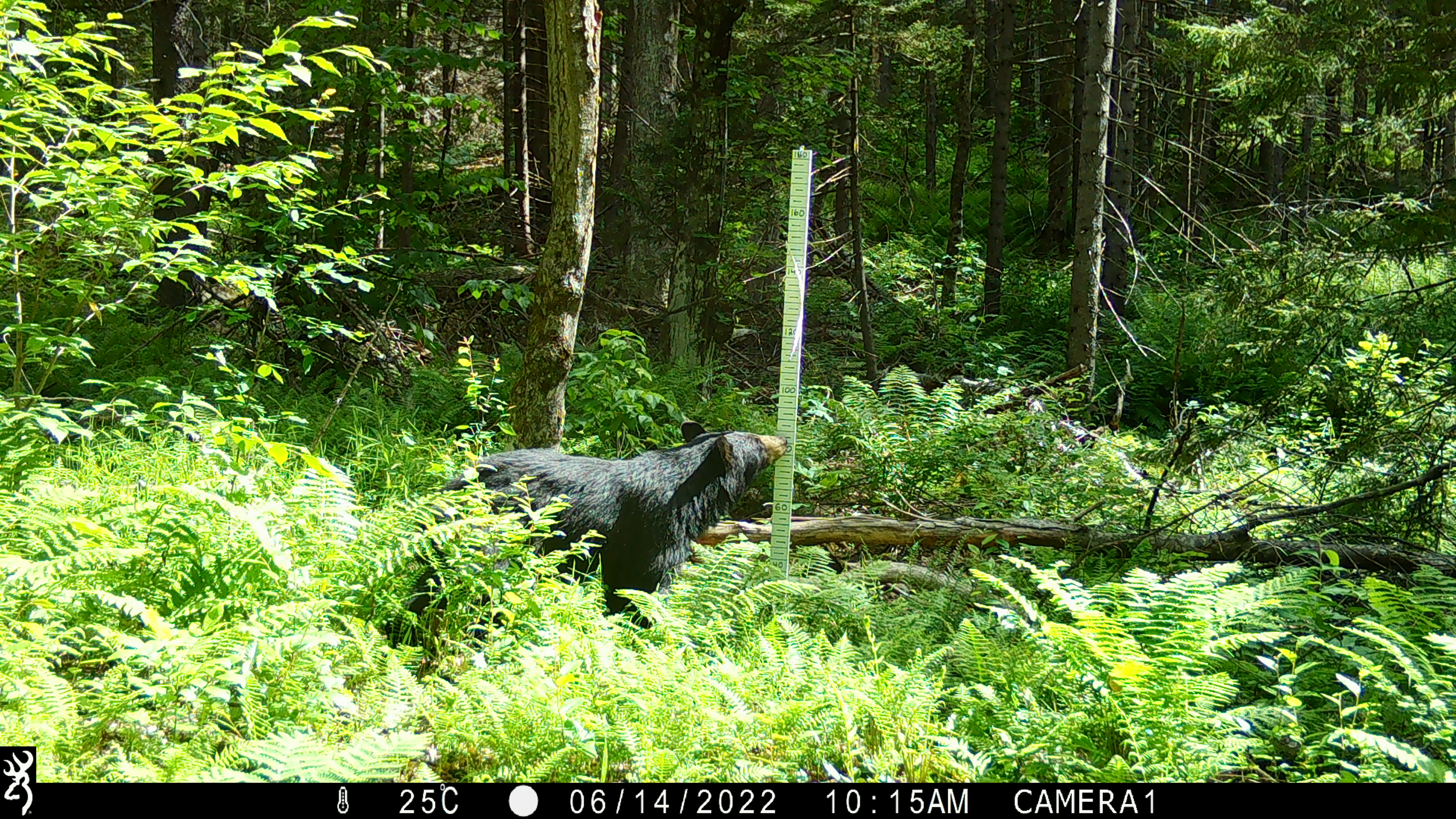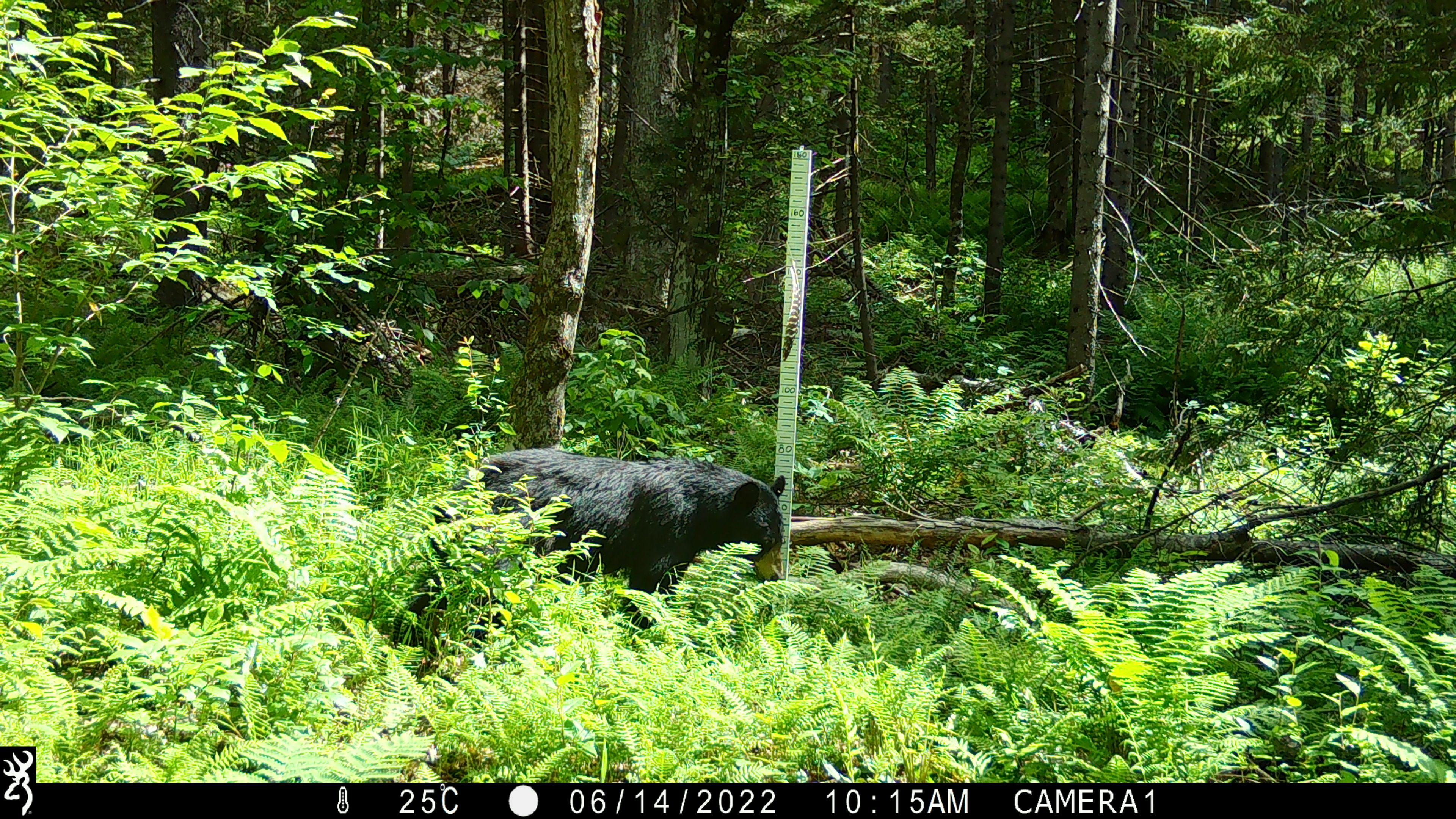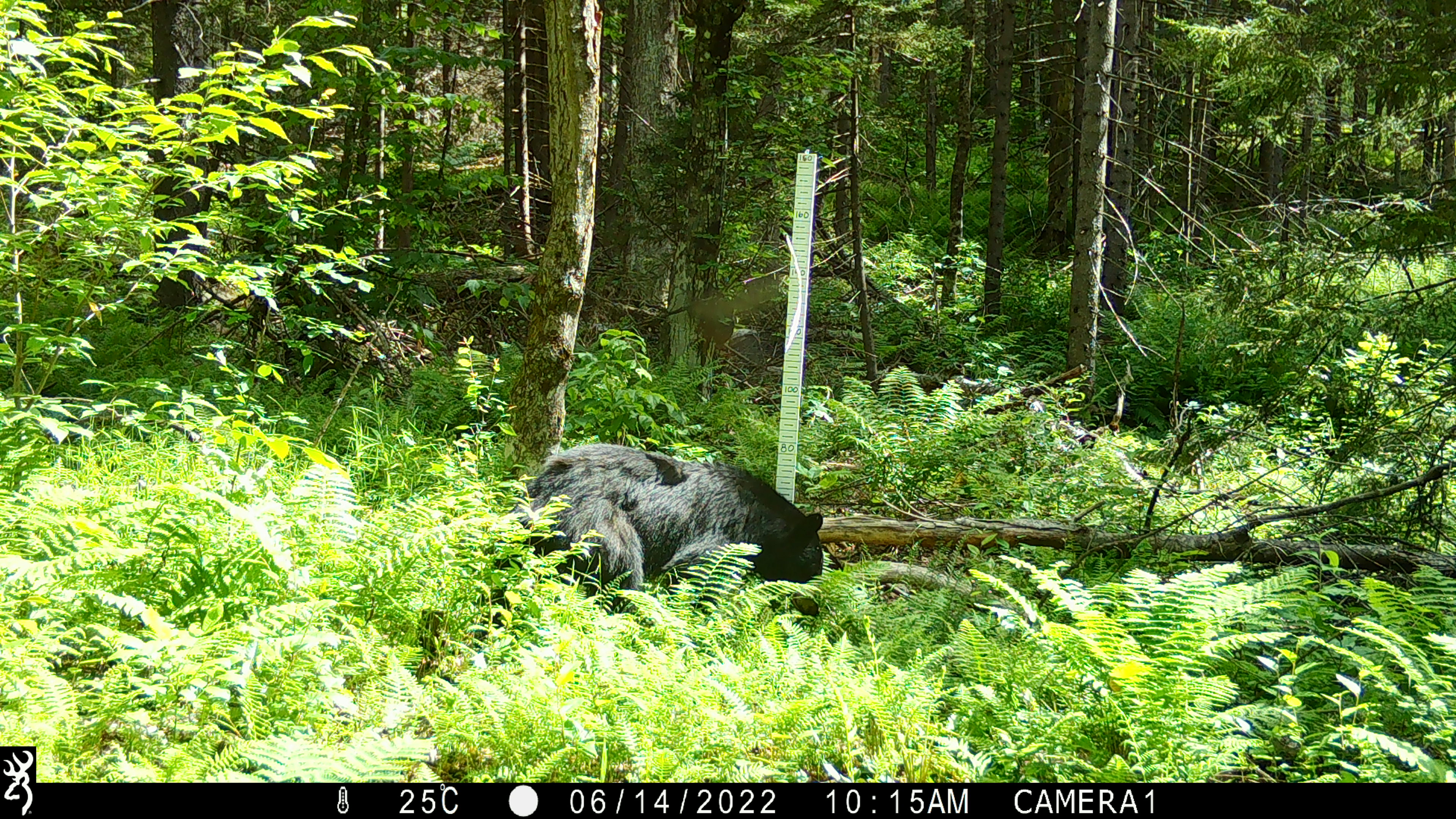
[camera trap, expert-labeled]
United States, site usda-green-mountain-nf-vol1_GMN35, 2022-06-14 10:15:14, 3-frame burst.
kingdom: Animalia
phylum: Chordata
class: Mammalia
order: Carnivora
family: Ursidae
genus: Ursus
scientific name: Ursus americanus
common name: black bear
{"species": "black bear (Ursus americanus)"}